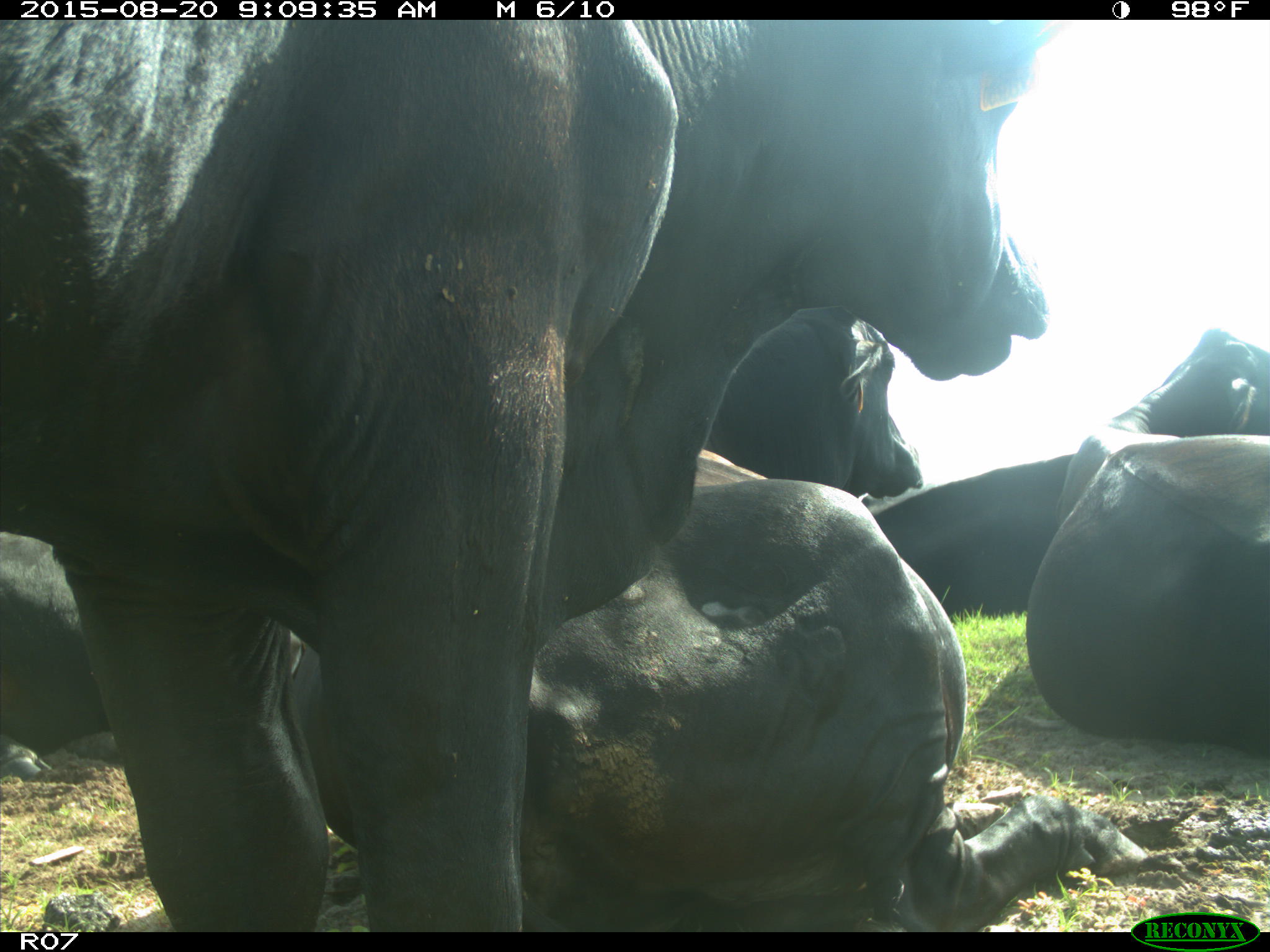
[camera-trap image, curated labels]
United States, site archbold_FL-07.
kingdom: Animalia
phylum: Chordata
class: Mammalia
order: Artiodactyla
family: Bovidae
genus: Bos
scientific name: Bos taurus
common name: domestic cow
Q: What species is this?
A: Bos taurus (domestic cow).